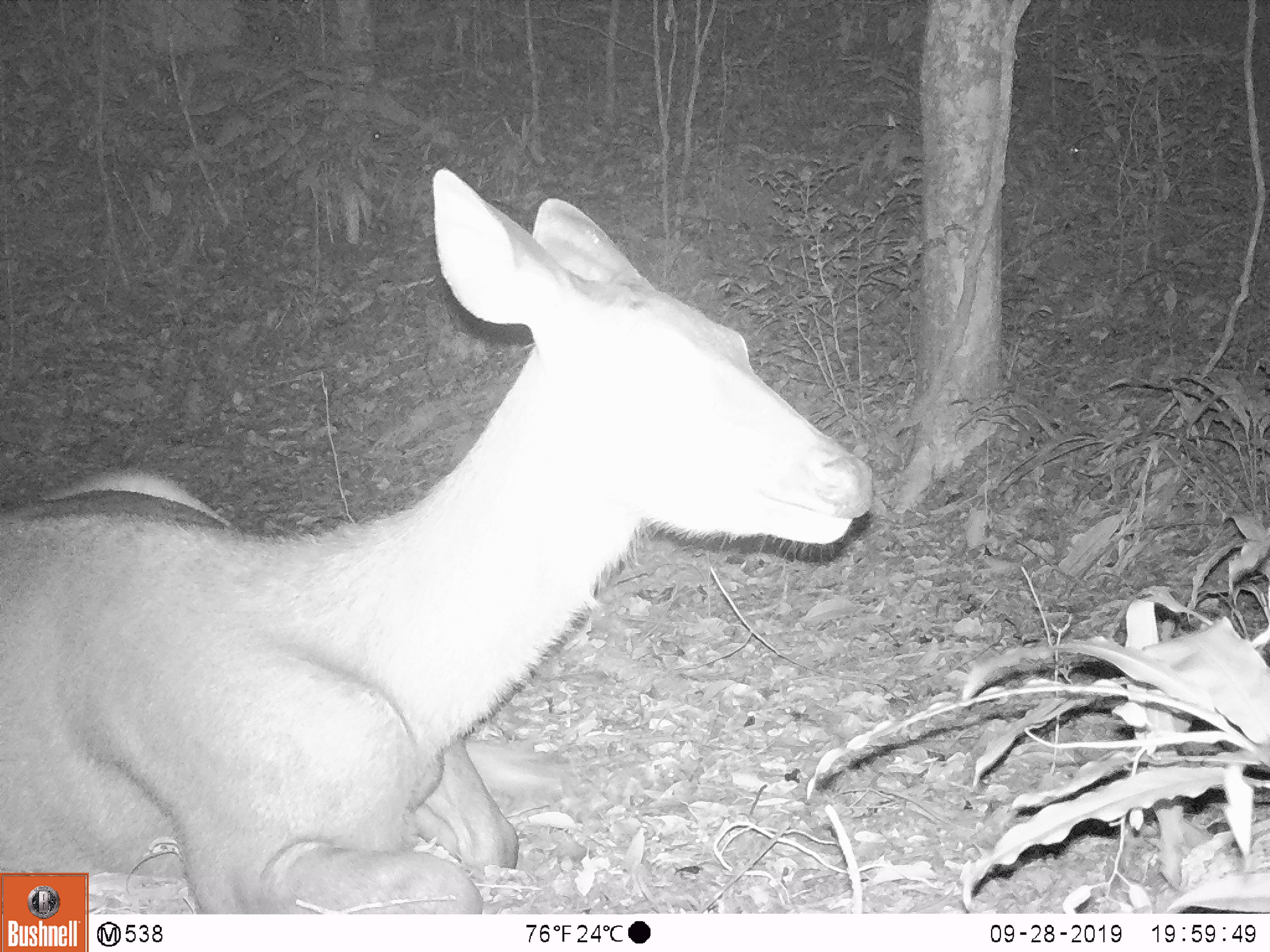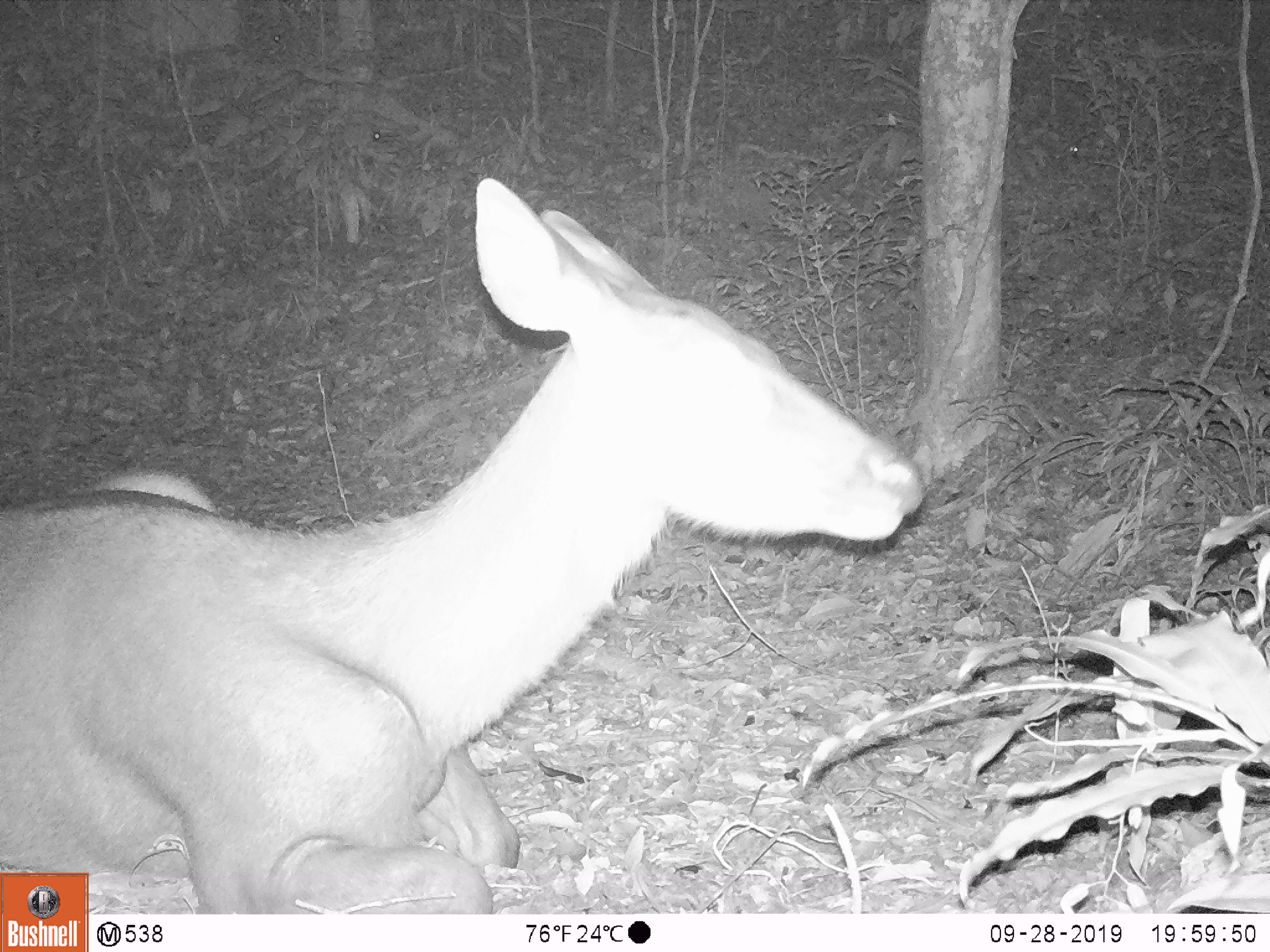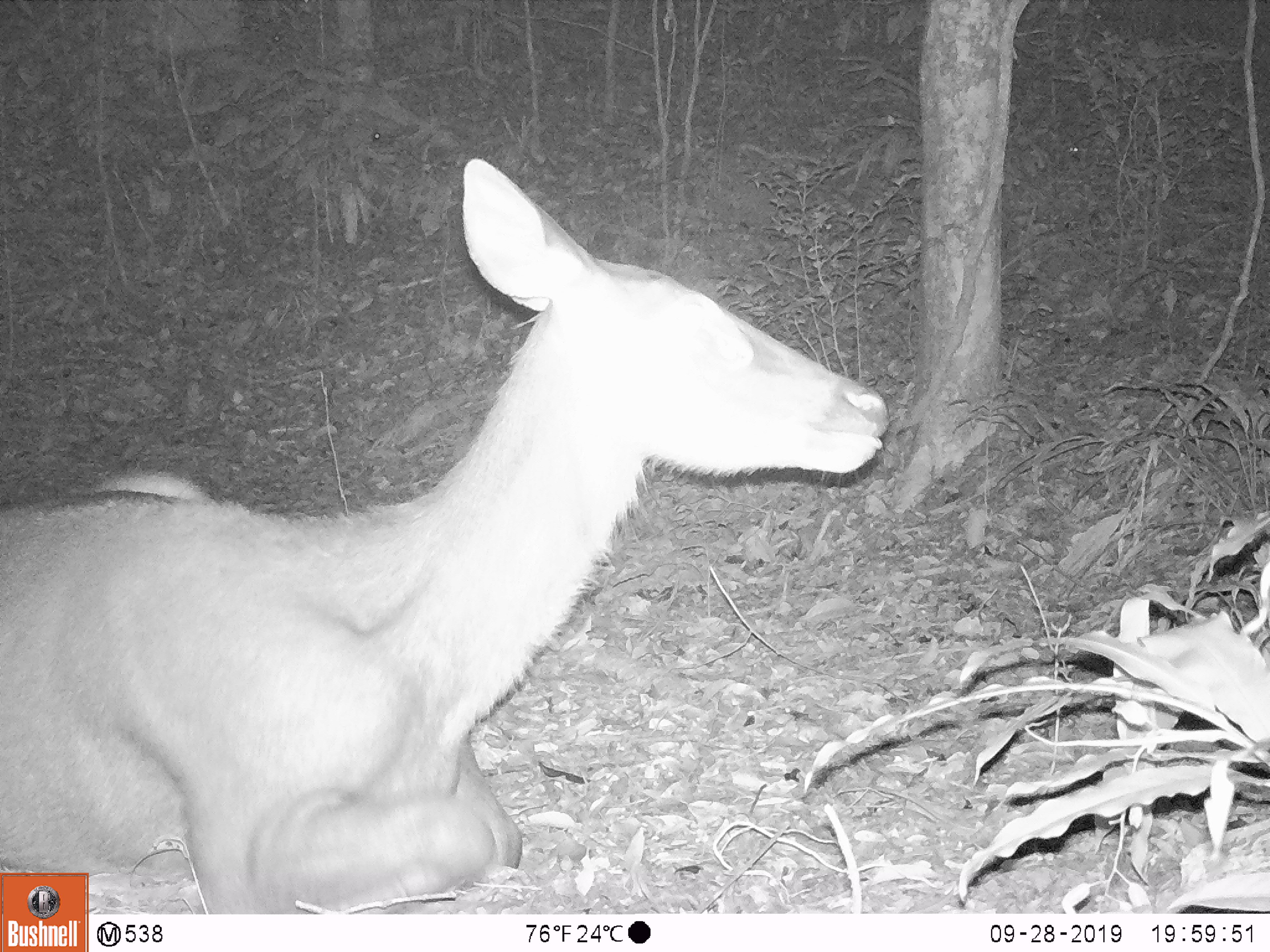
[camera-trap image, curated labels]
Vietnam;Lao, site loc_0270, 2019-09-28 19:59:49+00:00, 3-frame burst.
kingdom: Animalia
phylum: Chordata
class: Mammalia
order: Artiodactyla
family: Cervidae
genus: Rusa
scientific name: Rusa unicolor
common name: sambar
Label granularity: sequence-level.